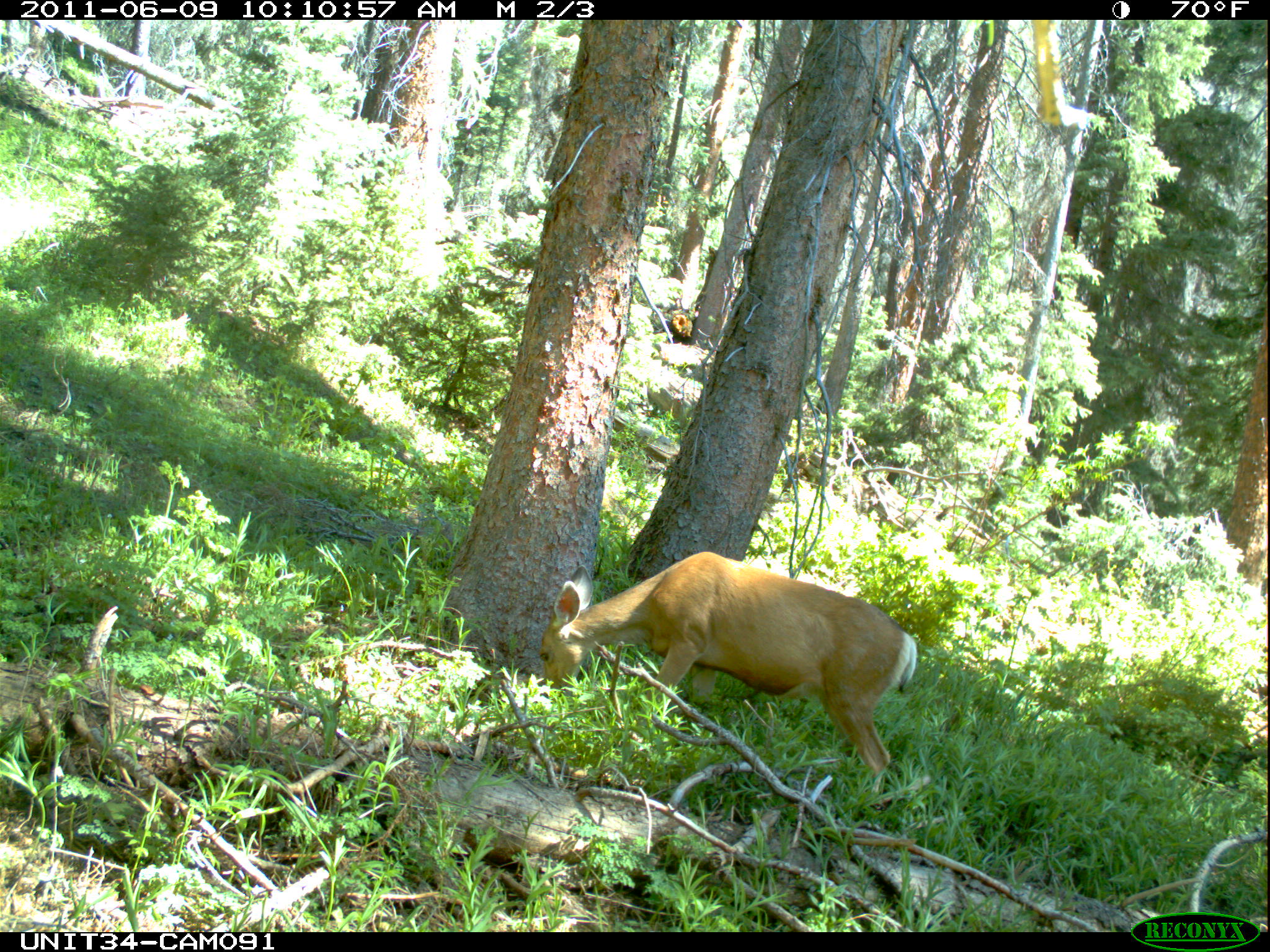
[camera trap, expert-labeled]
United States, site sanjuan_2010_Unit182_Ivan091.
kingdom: Animalia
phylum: Chordata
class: Mammalia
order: Artiodactyla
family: Cervidae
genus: Odocoileus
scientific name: Odocoileus hemionus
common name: mule deer